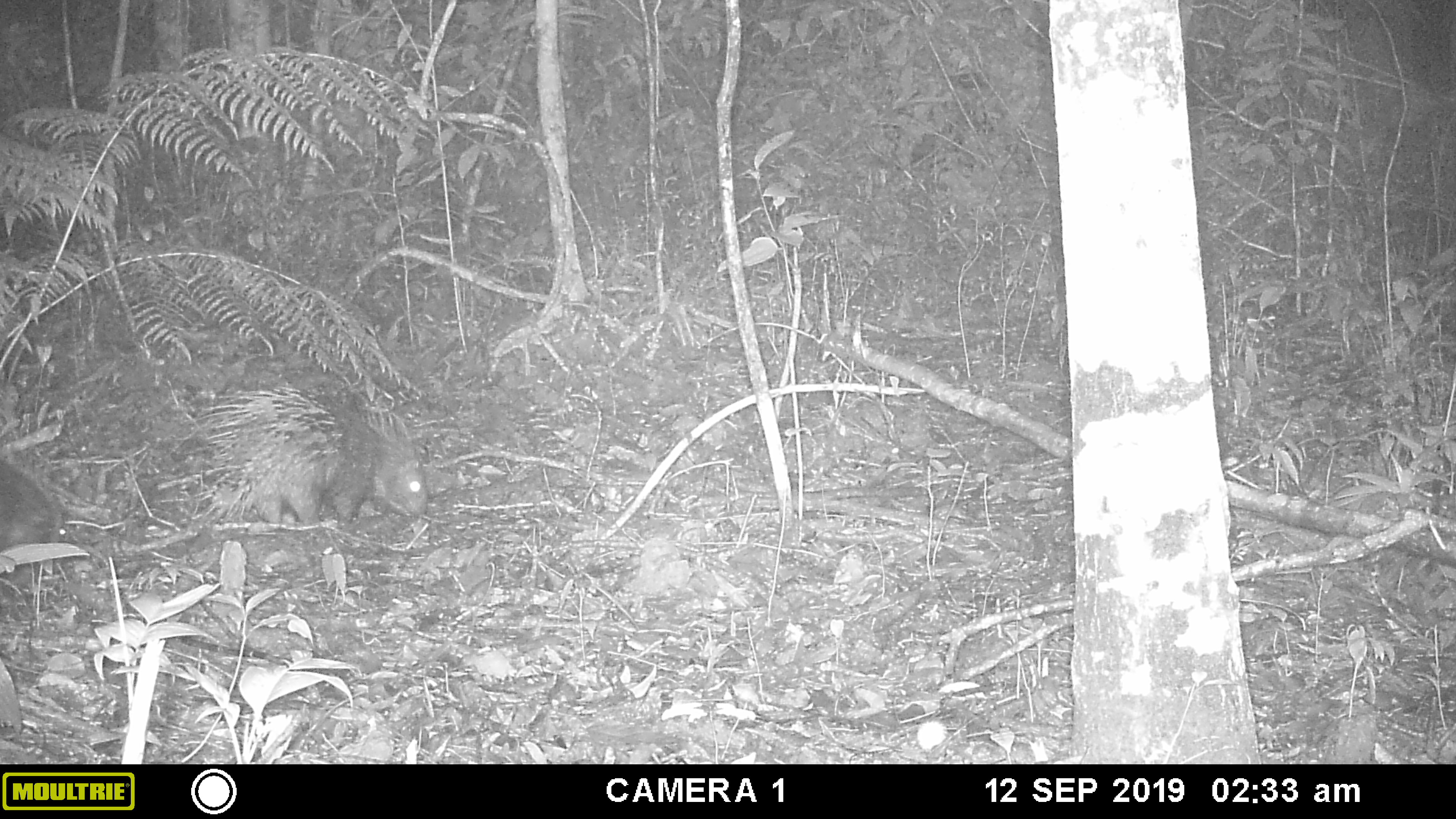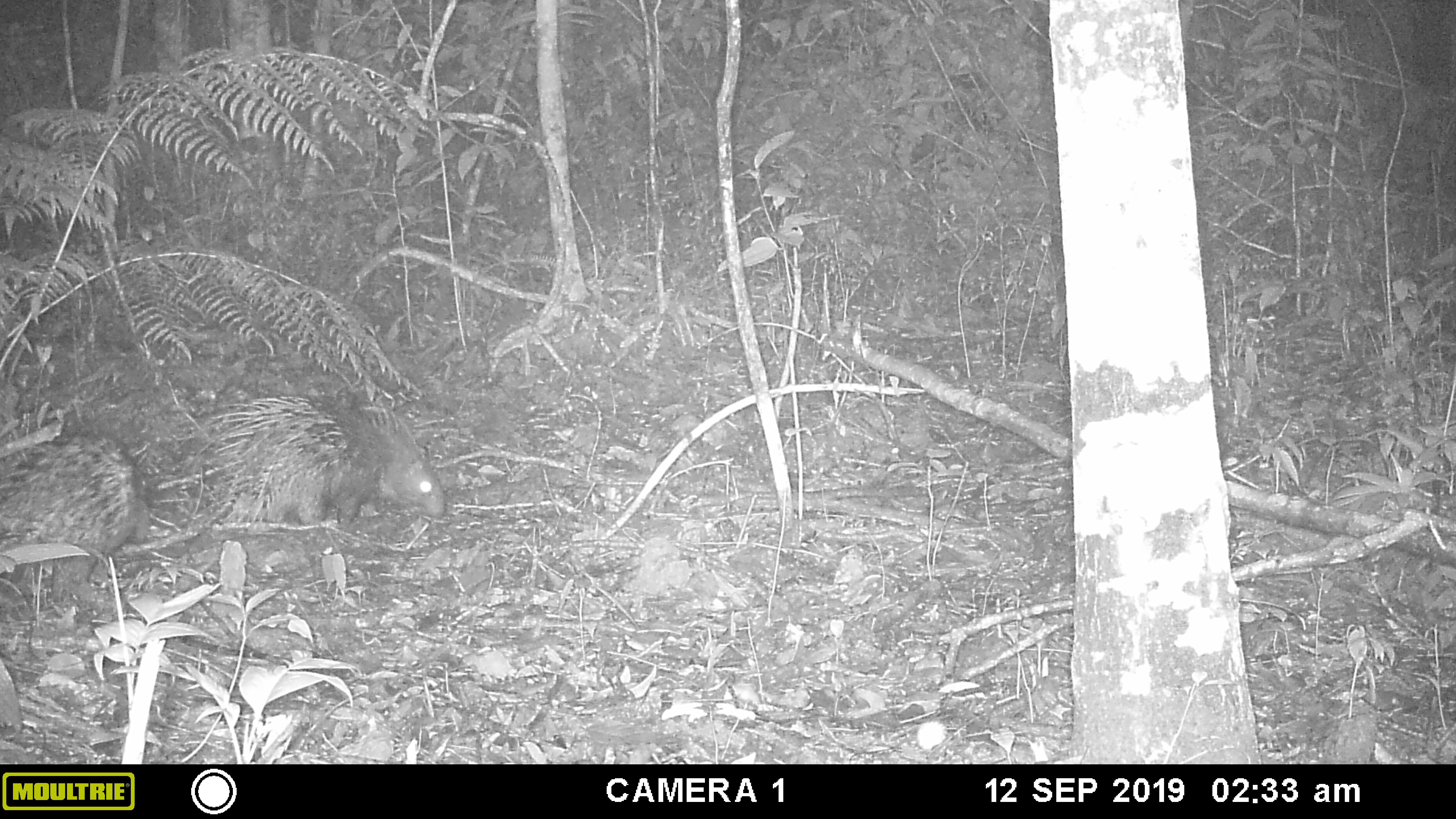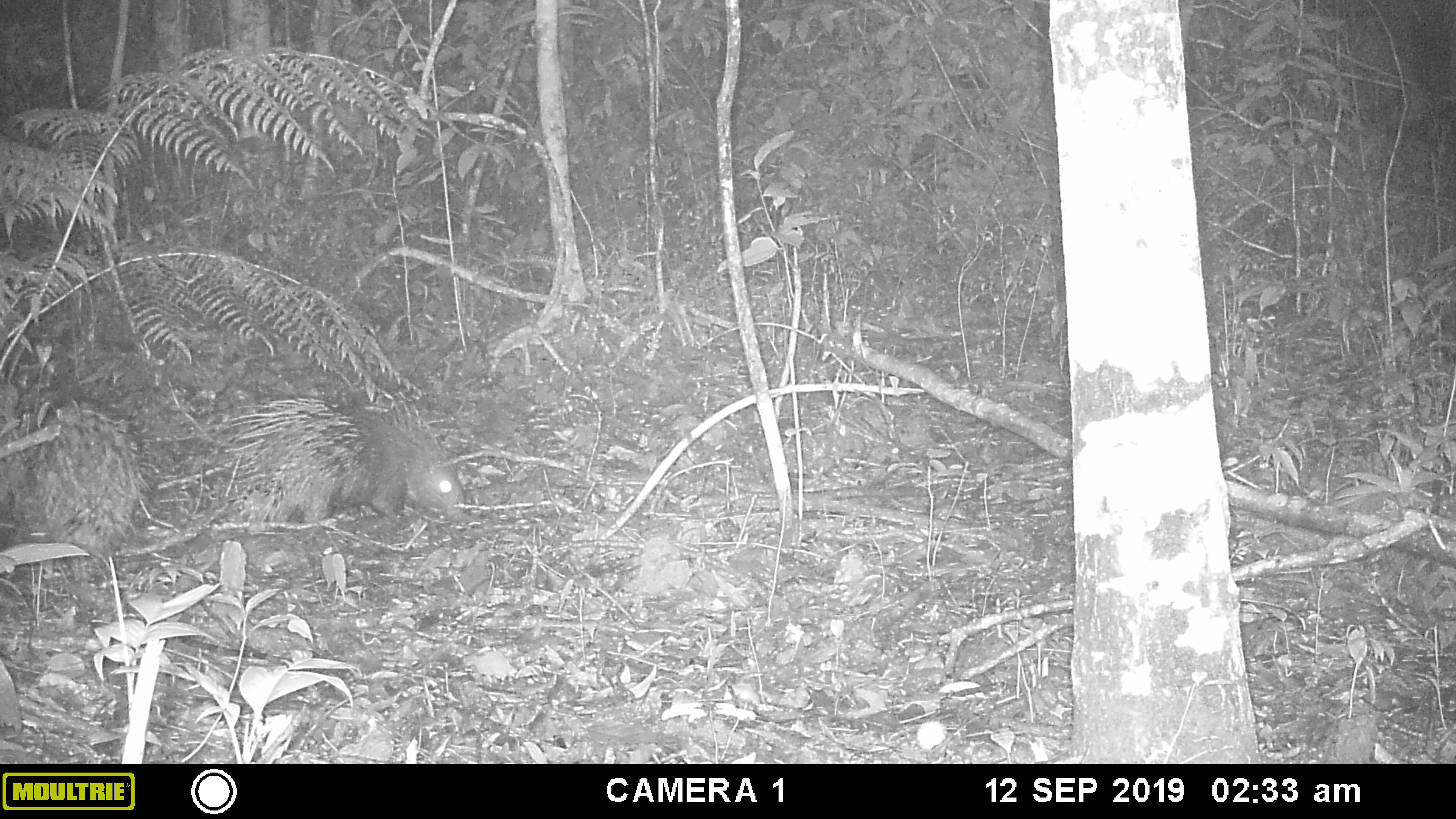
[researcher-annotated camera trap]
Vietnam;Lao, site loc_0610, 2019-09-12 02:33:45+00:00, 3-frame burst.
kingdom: Animalia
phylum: Chordata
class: Mammalia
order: Rodentia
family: Hystricidae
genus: Hystrix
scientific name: Hystrix brachyura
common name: malayan porcupine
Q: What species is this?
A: Malayan porcupine (Hystrix brachyura).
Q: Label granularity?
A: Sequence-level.